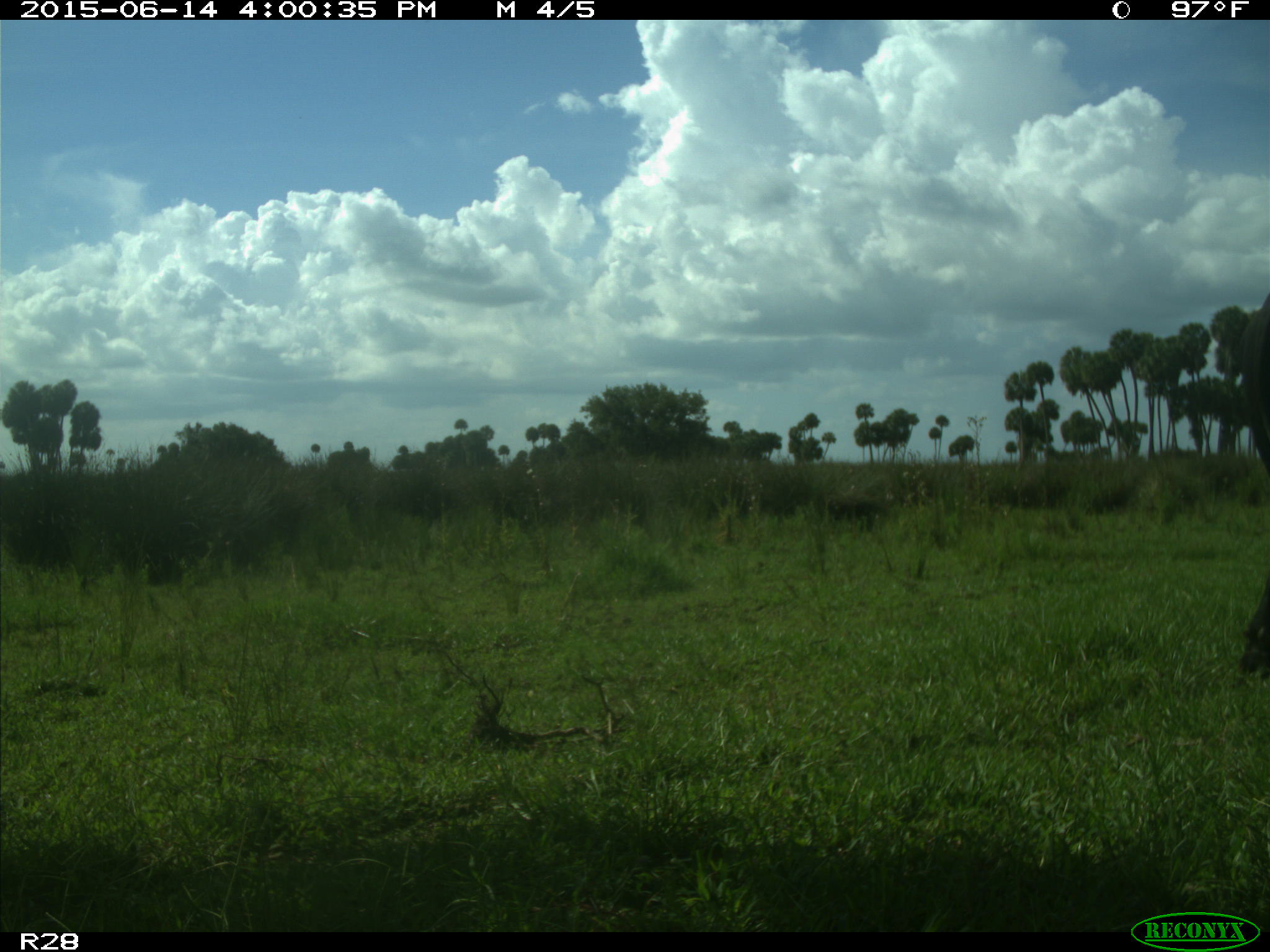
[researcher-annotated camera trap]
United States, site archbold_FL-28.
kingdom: Animalia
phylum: Chordata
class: Mammalia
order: Artiodactyla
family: Bovidae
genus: Bos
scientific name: Bos taurus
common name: domestic cow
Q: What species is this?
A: Bos taurus (domestic cow).